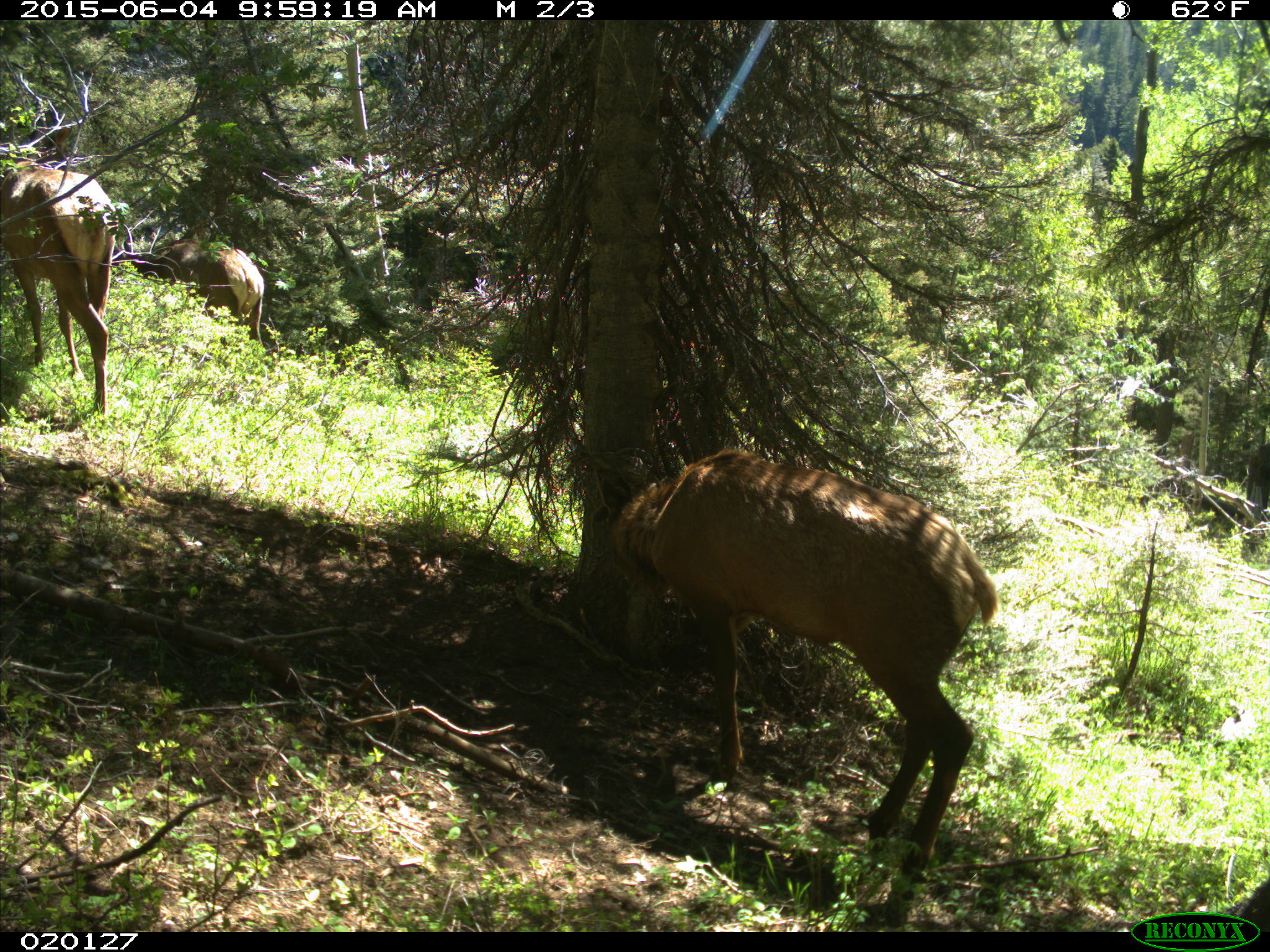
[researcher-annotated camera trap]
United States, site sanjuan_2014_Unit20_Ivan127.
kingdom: Animalia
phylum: Chordata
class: Mammalia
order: Artiodactyla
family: Cervidae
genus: Cervus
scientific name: Cervus elaphus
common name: red deer